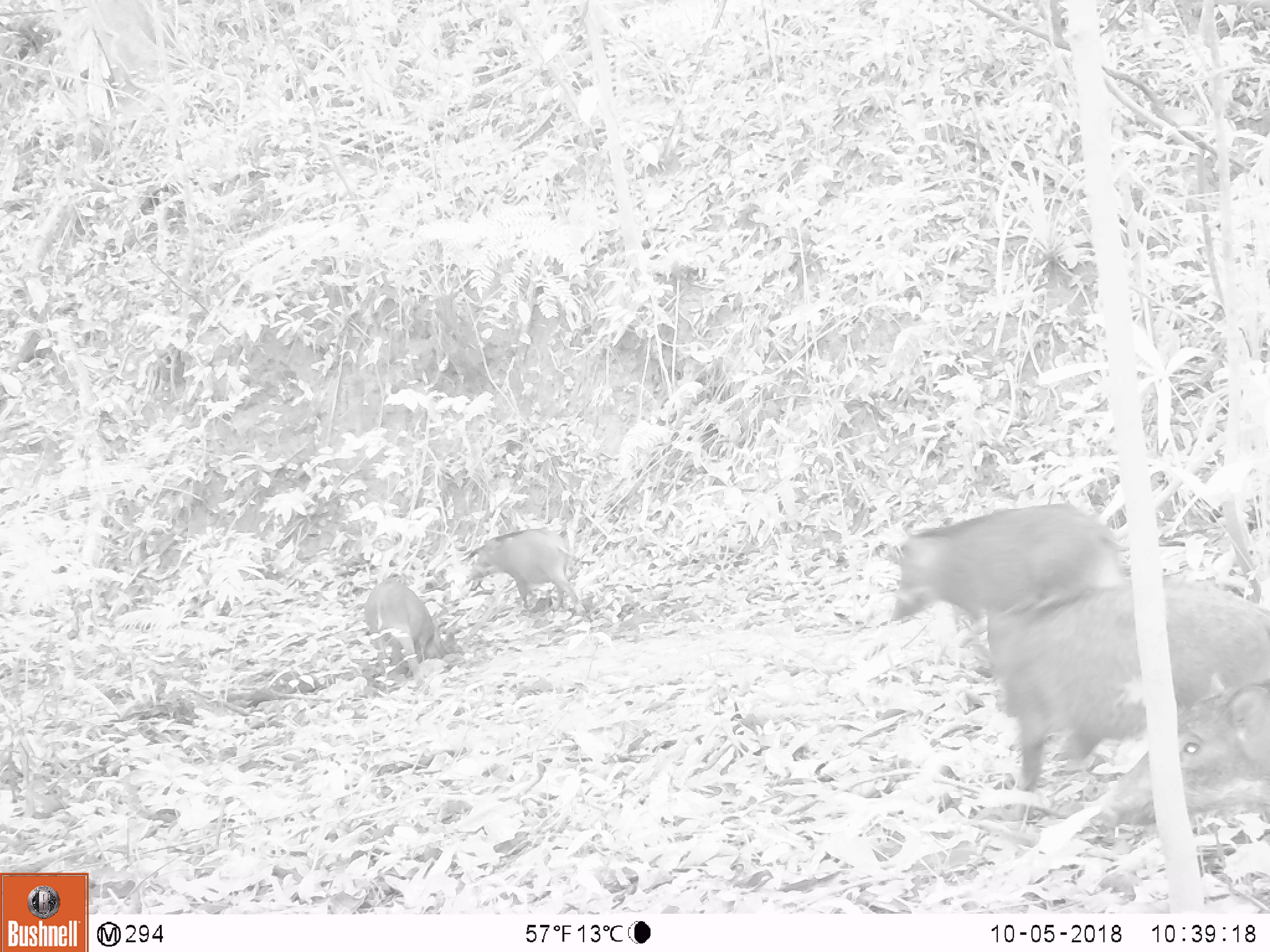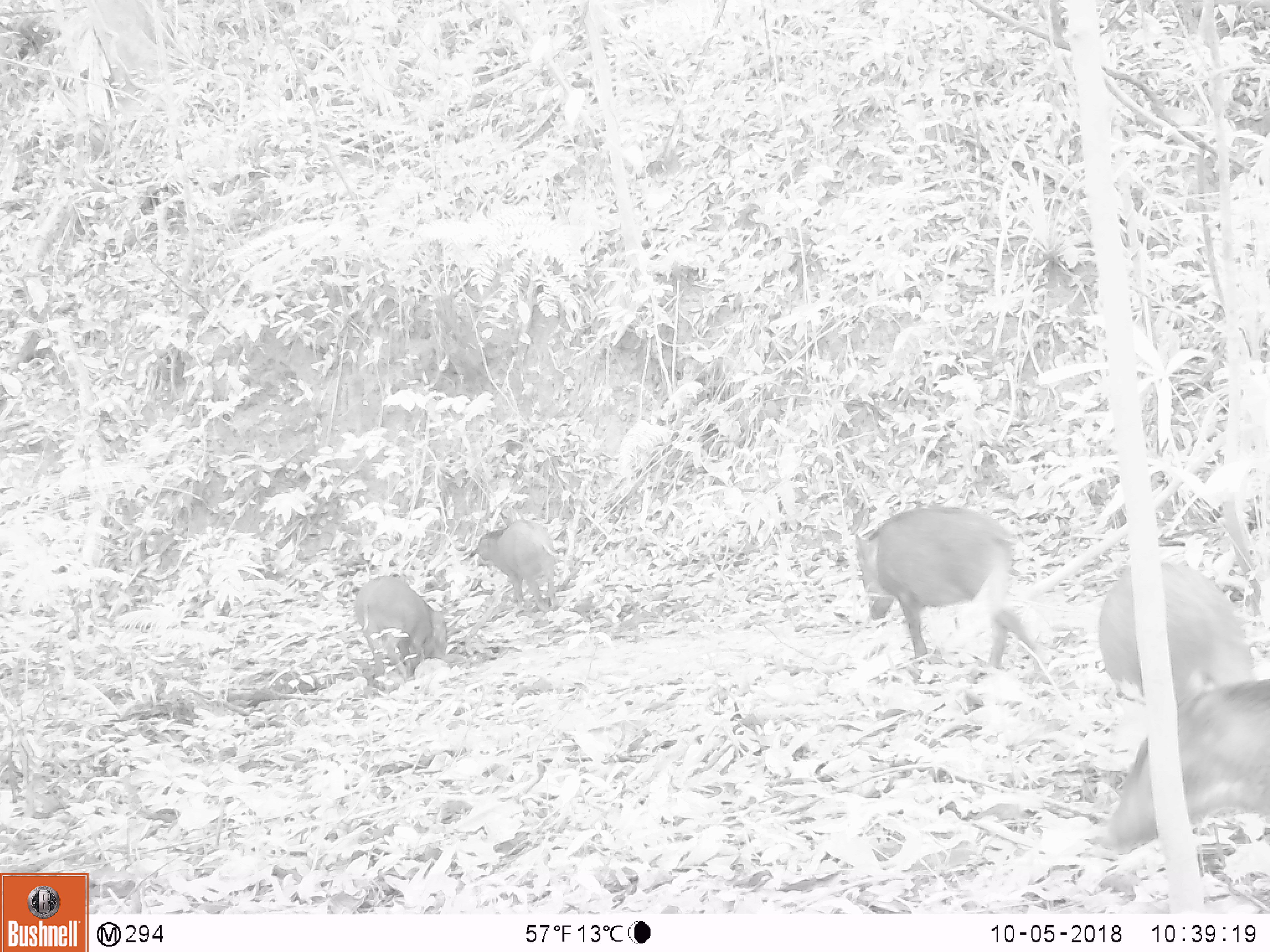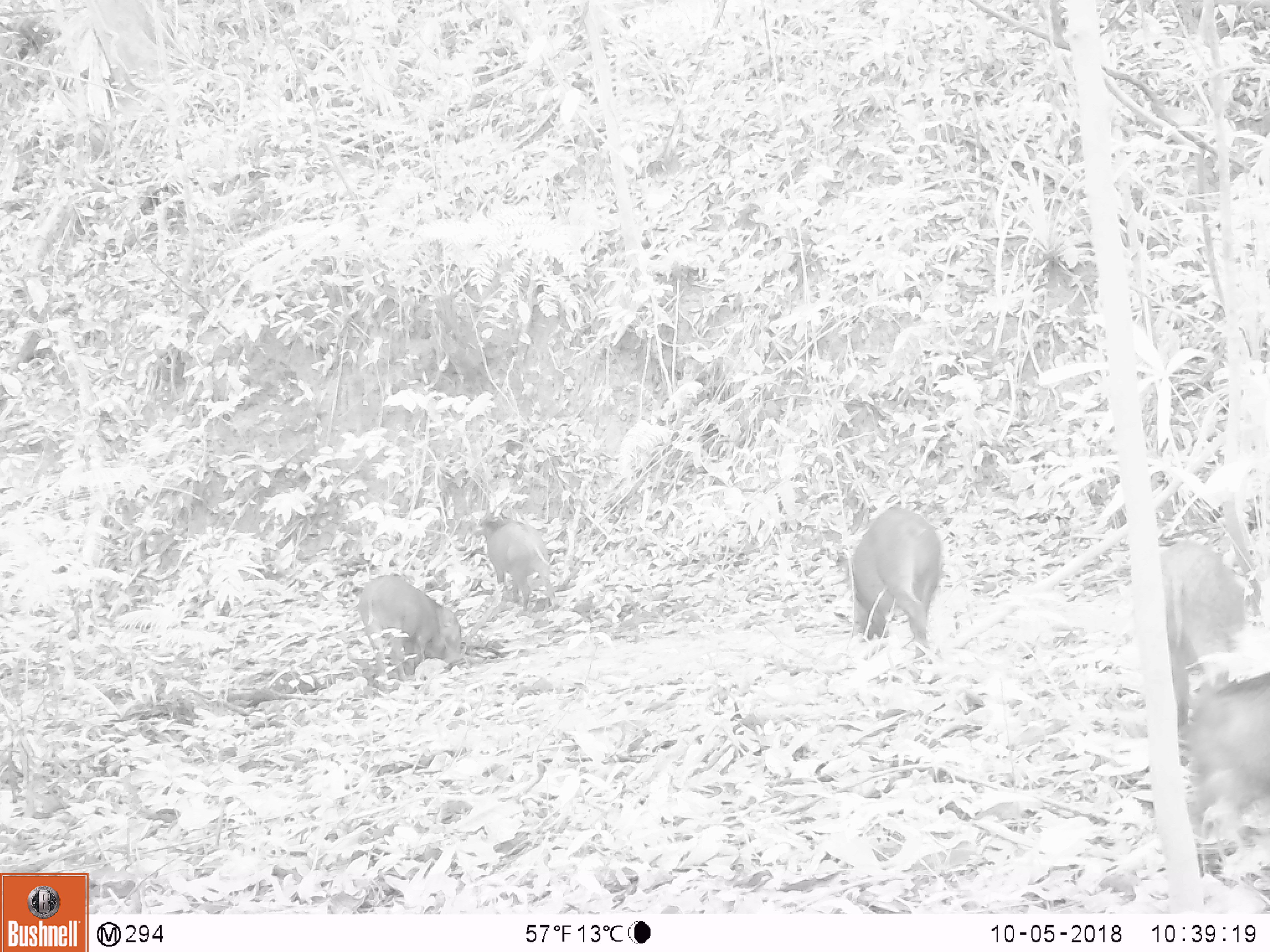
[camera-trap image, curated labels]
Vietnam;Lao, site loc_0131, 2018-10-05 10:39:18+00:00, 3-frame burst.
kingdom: Animalia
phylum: Chordata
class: Mammalia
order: Artiodactyla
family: Suidae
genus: Sus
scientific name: Sus scrofa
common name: eurasian wild pig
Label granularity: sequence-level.